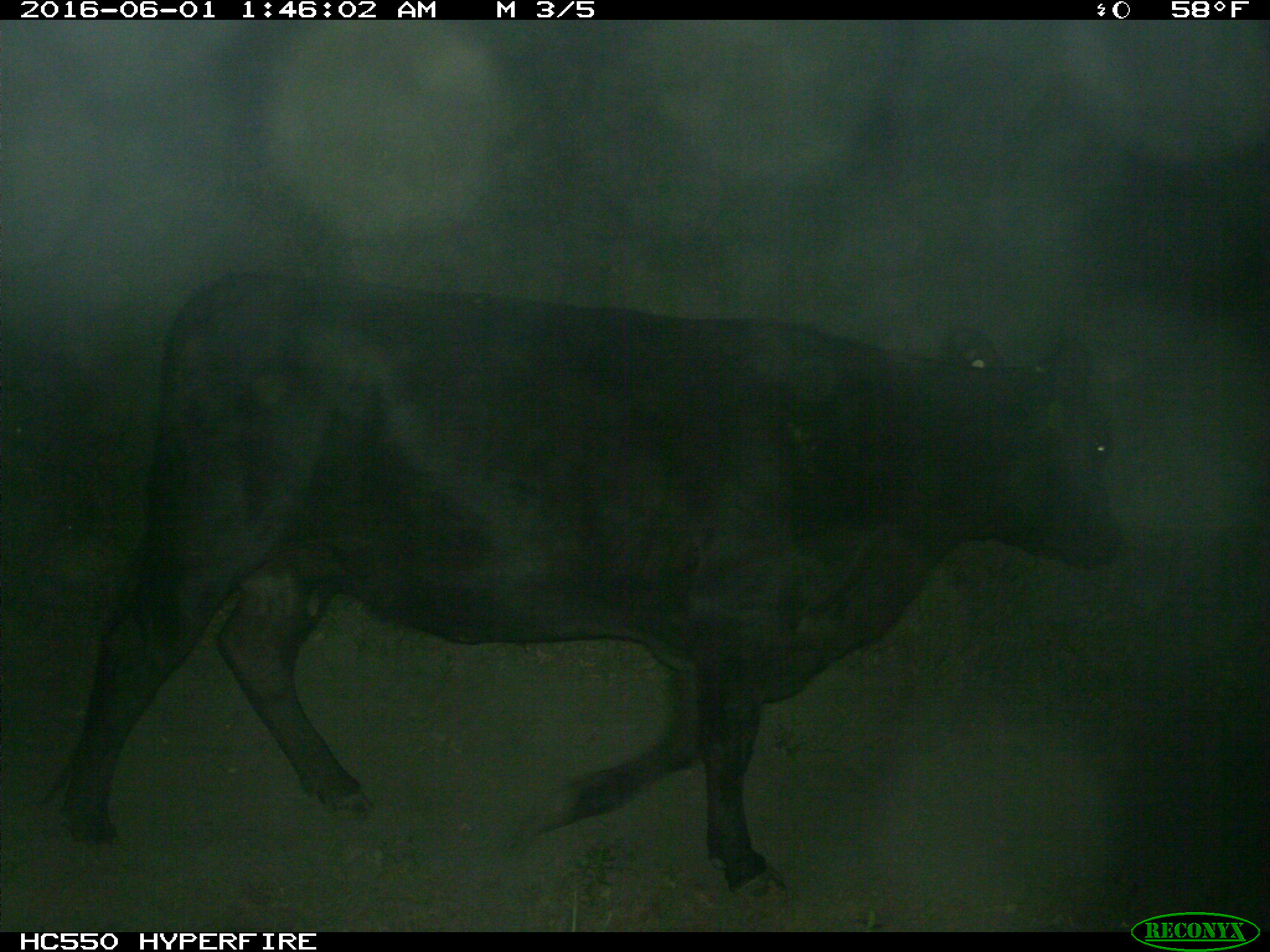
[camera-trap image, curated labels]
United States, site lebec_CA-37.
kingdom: Animalia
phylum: Chordata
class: Mammalia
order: Artiodactyla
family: Bovidae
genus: Bos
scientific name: Bos taurus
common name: domestic cow